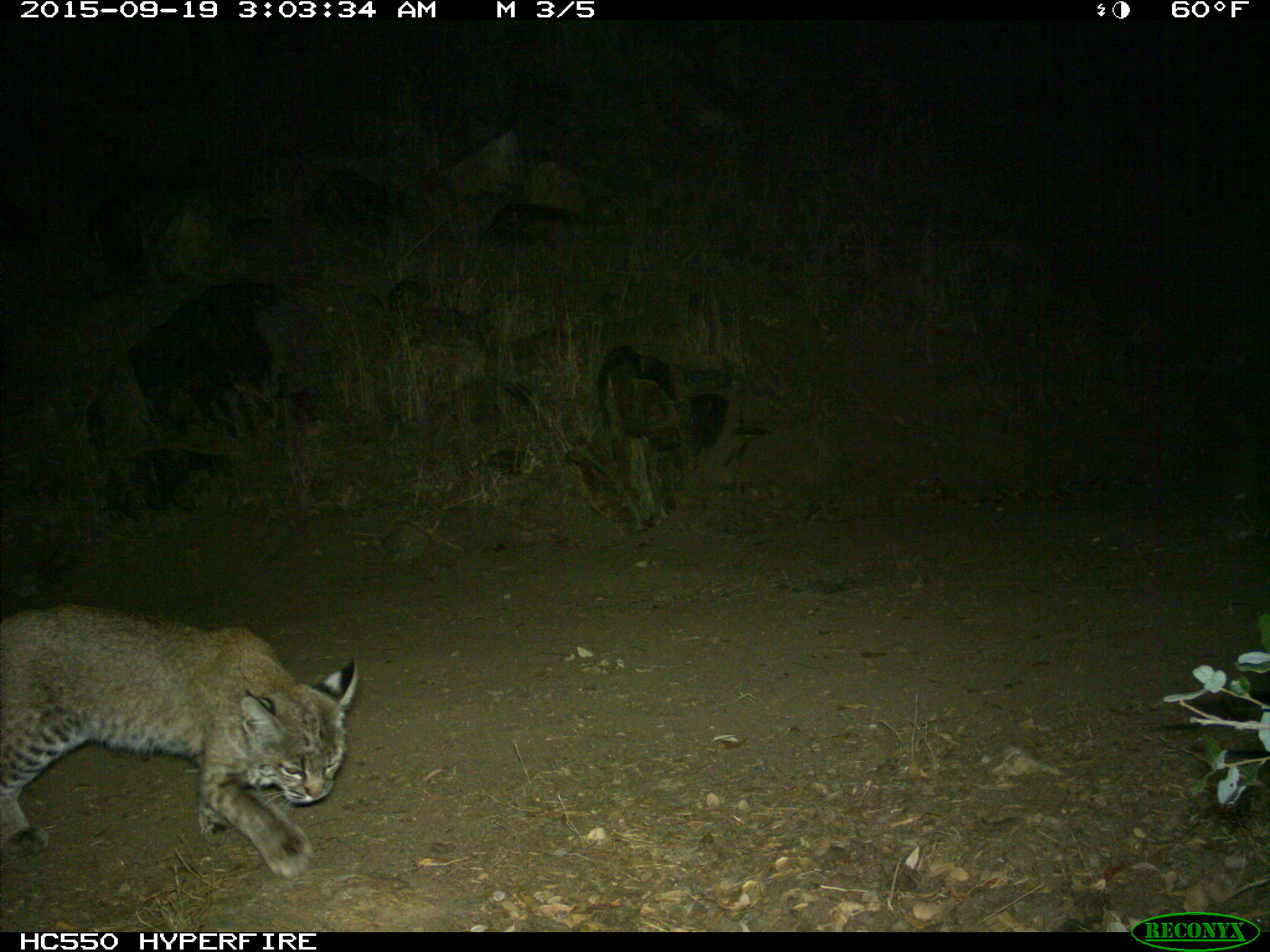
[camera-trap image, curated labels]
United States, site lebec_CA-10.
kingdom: Animalia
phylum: Chordata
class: Mammalia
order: Carnivora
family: Felidae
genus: Lynx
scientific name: Lynx rufus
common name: bobcat